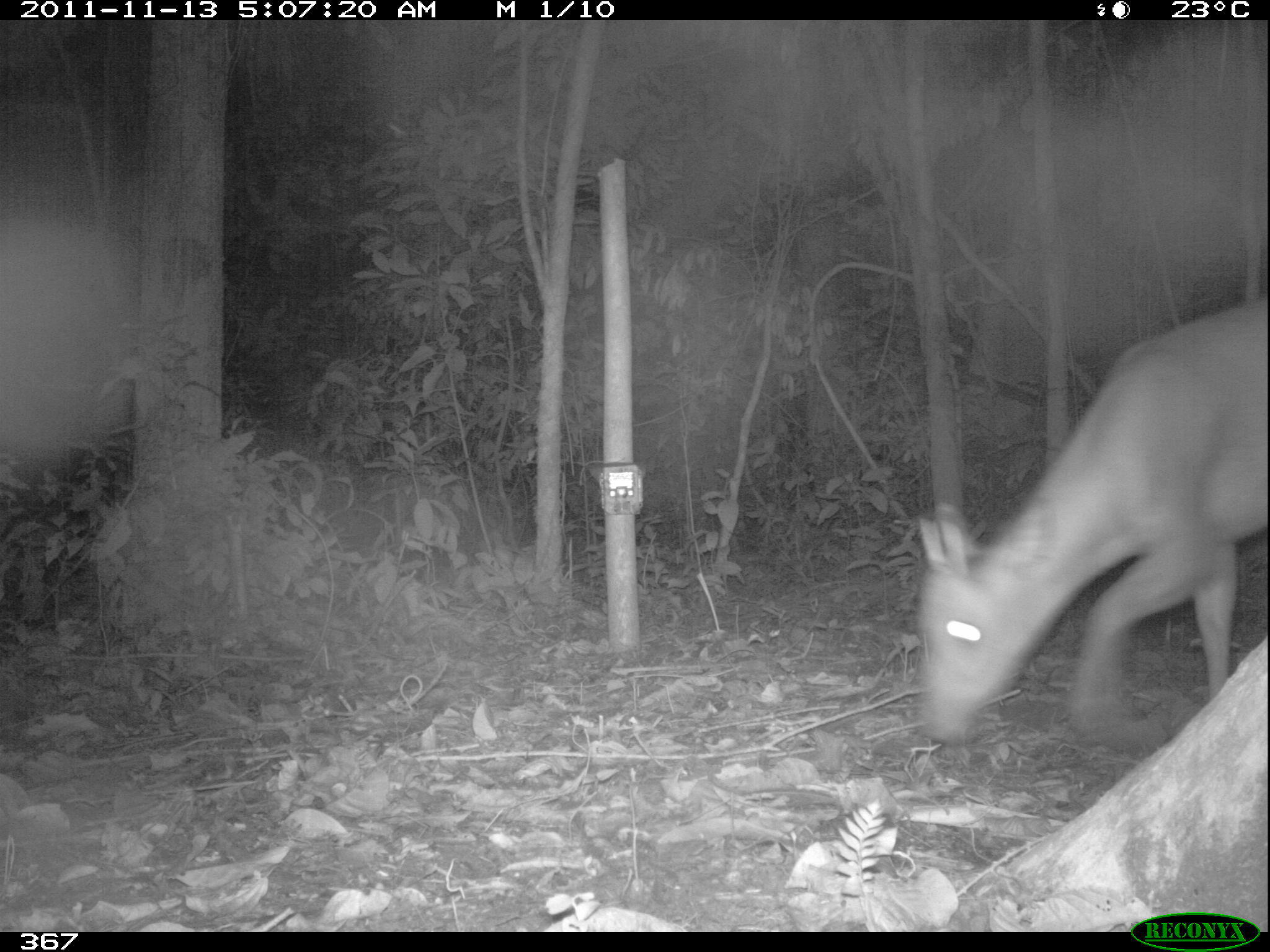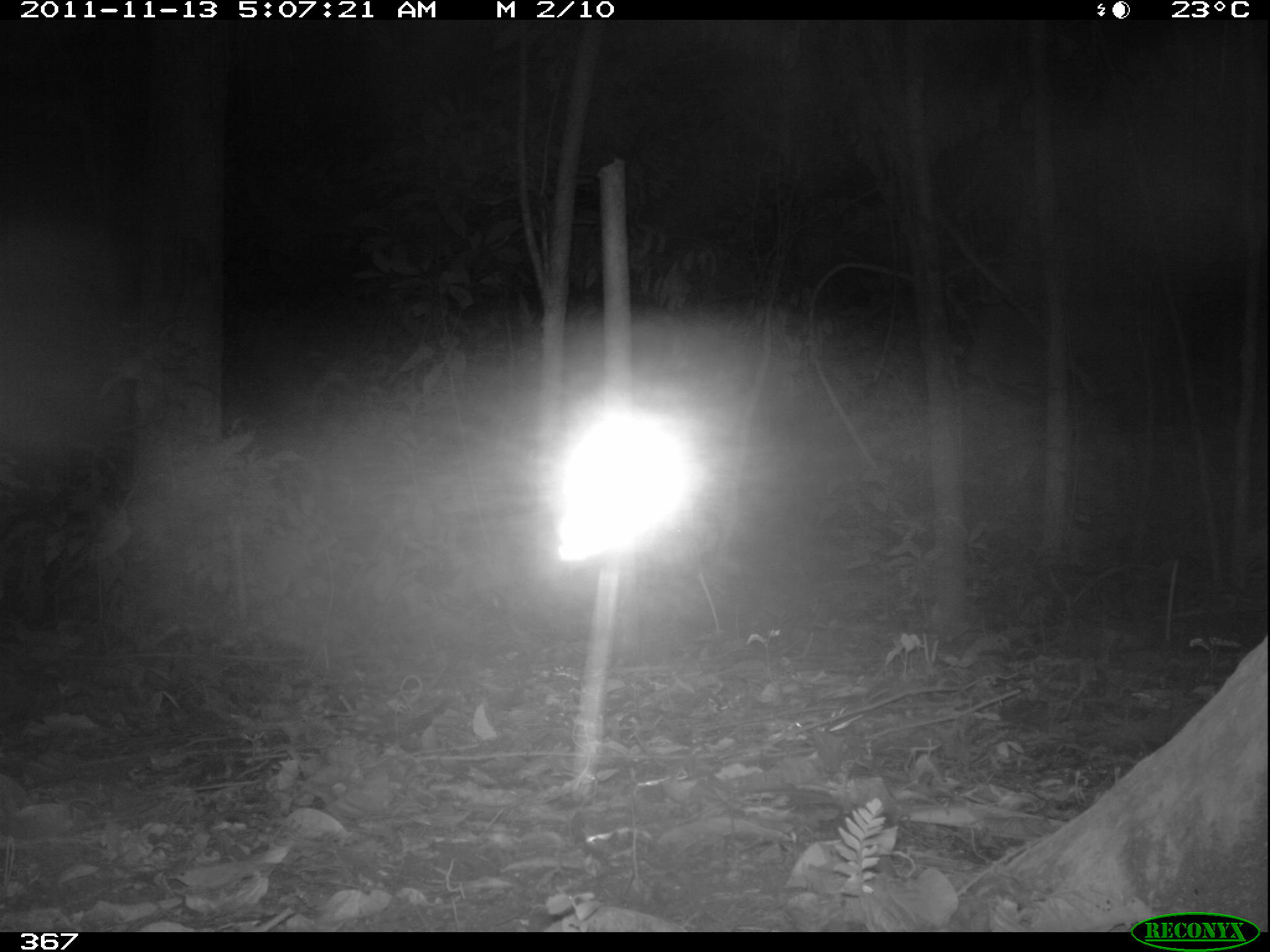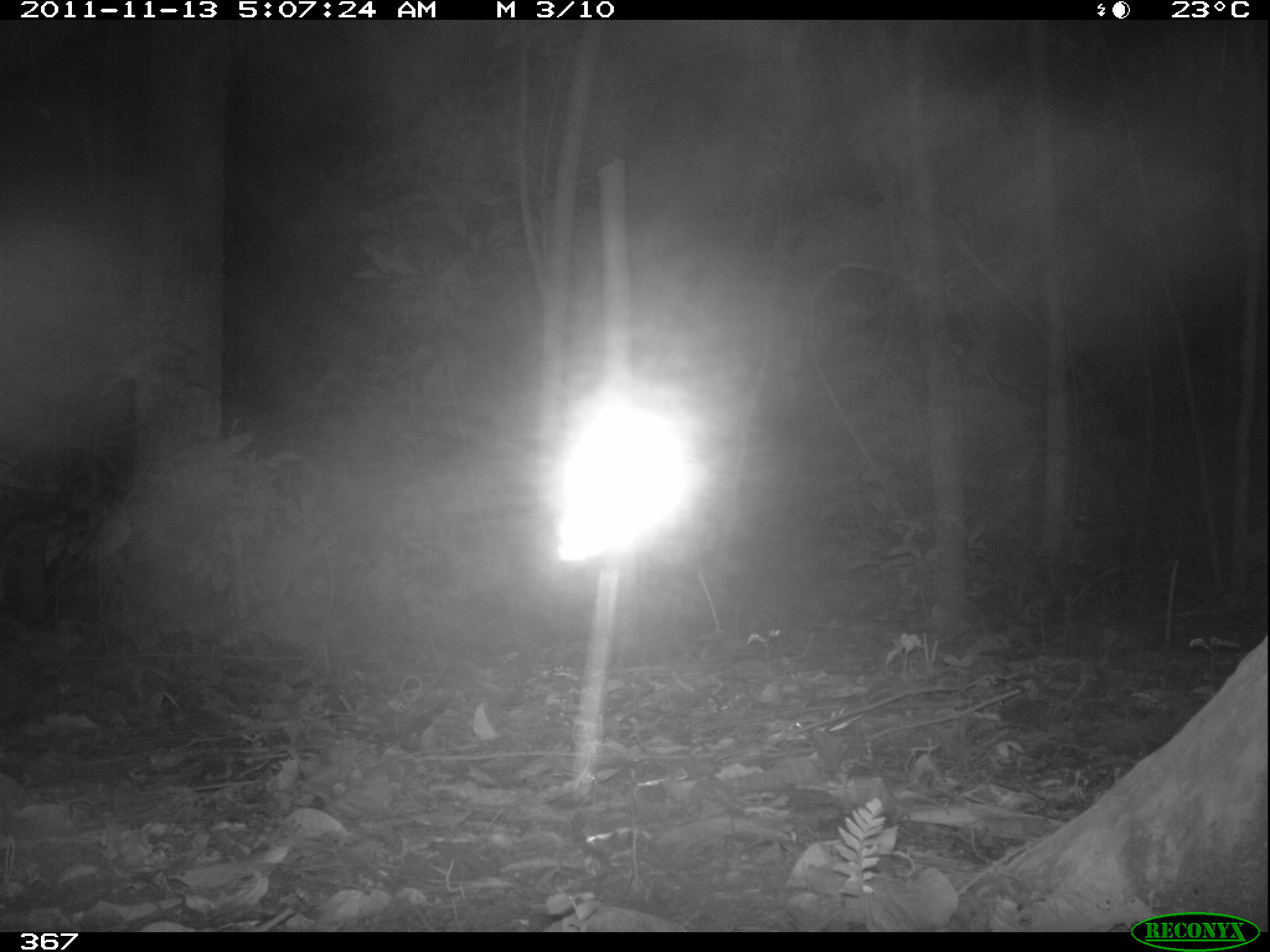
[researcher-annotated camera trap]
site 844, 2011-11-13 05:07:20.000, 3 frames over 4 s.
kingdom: Animalia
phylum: Chordata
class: Mammalia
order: Artiodactyla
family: Cervidae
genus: Mazama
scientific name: Mazama americana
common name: red brocket